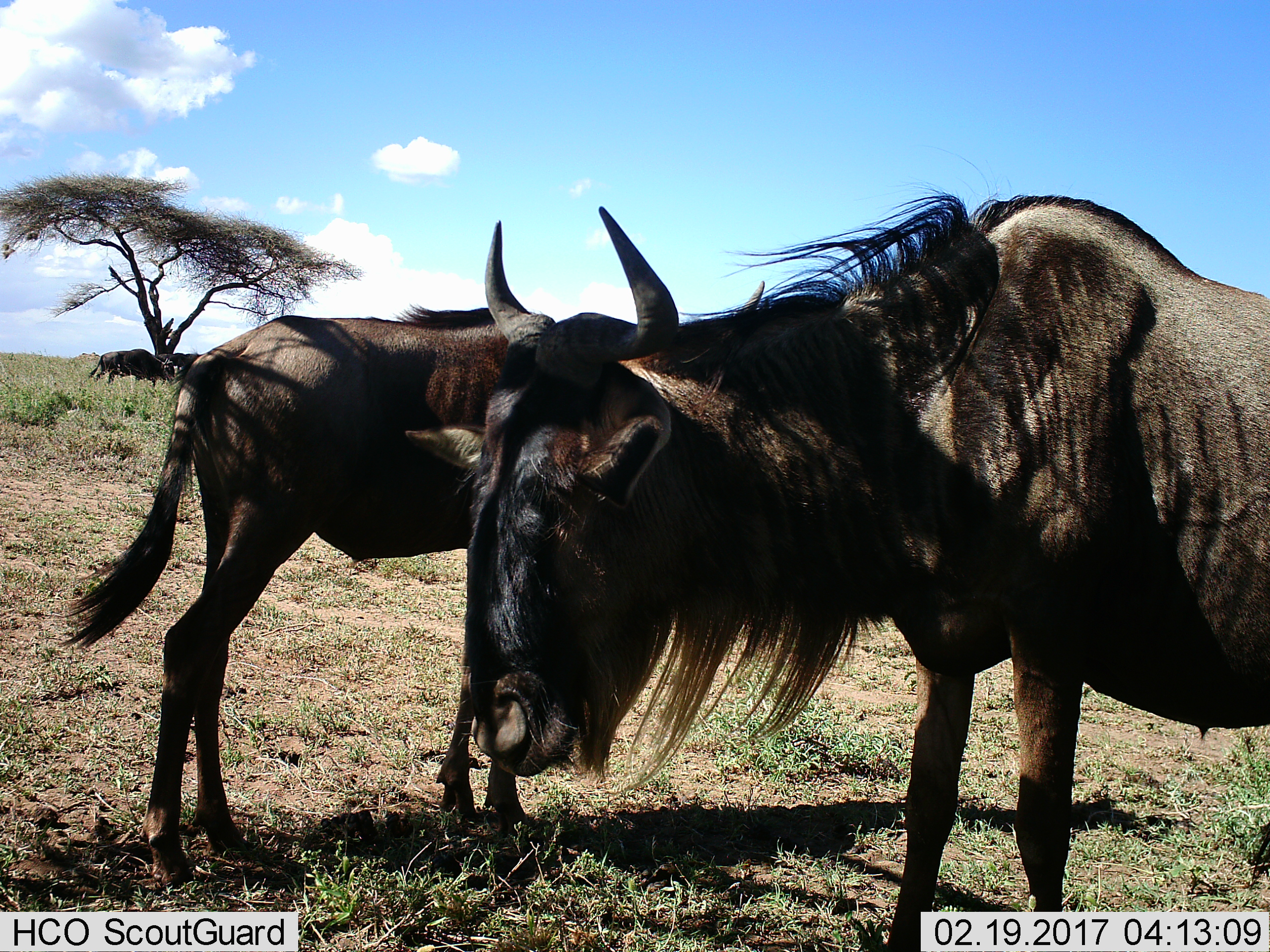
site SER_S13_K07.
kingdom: Animalia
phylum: Chordata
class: Mammalia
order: Artiodactyla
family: Bovidae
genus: Connochaetes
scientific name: Connochaetes taurinus taurinus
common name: blue wildebeest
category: wildebeestblue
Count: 2.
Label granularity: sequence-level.